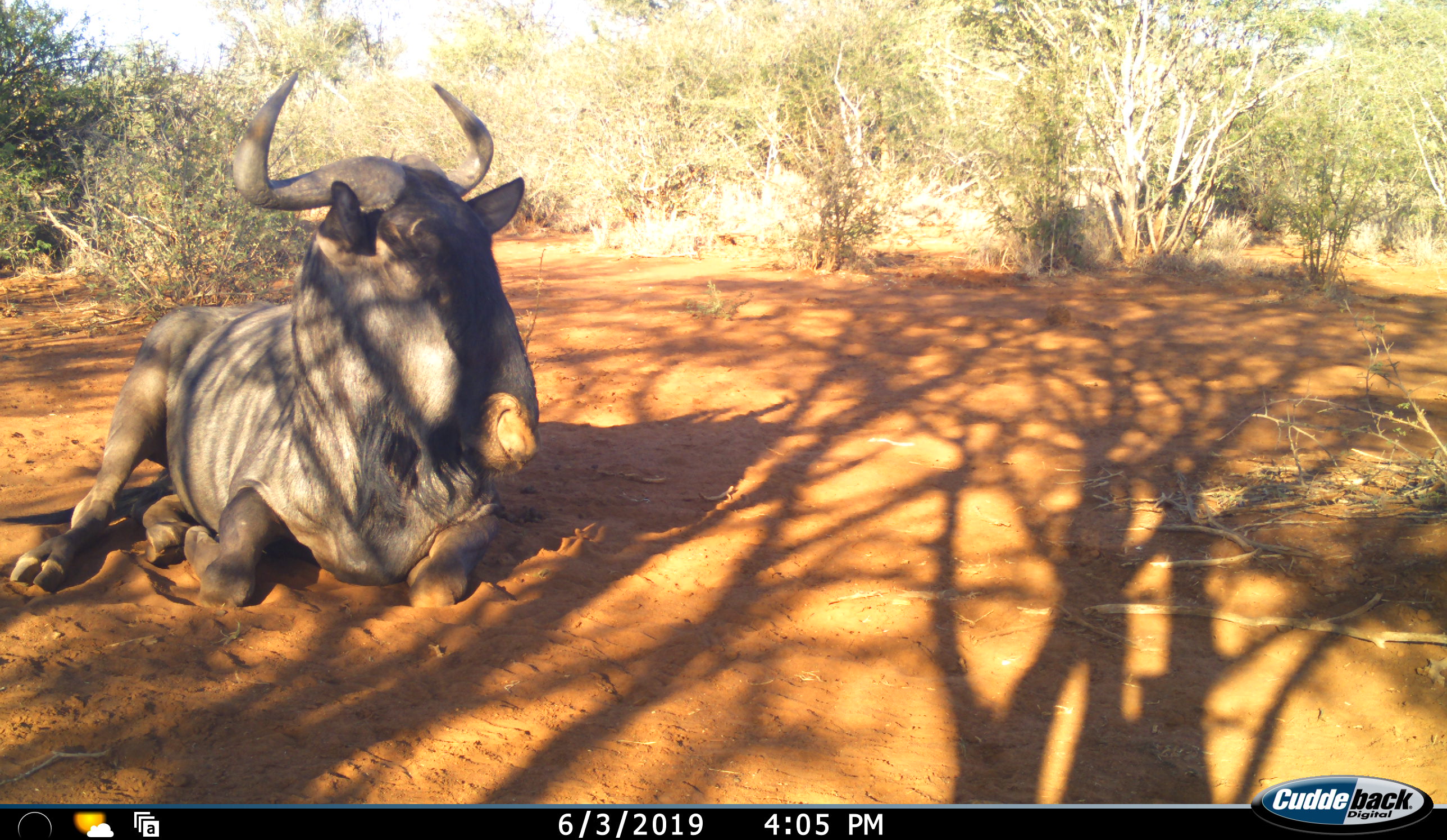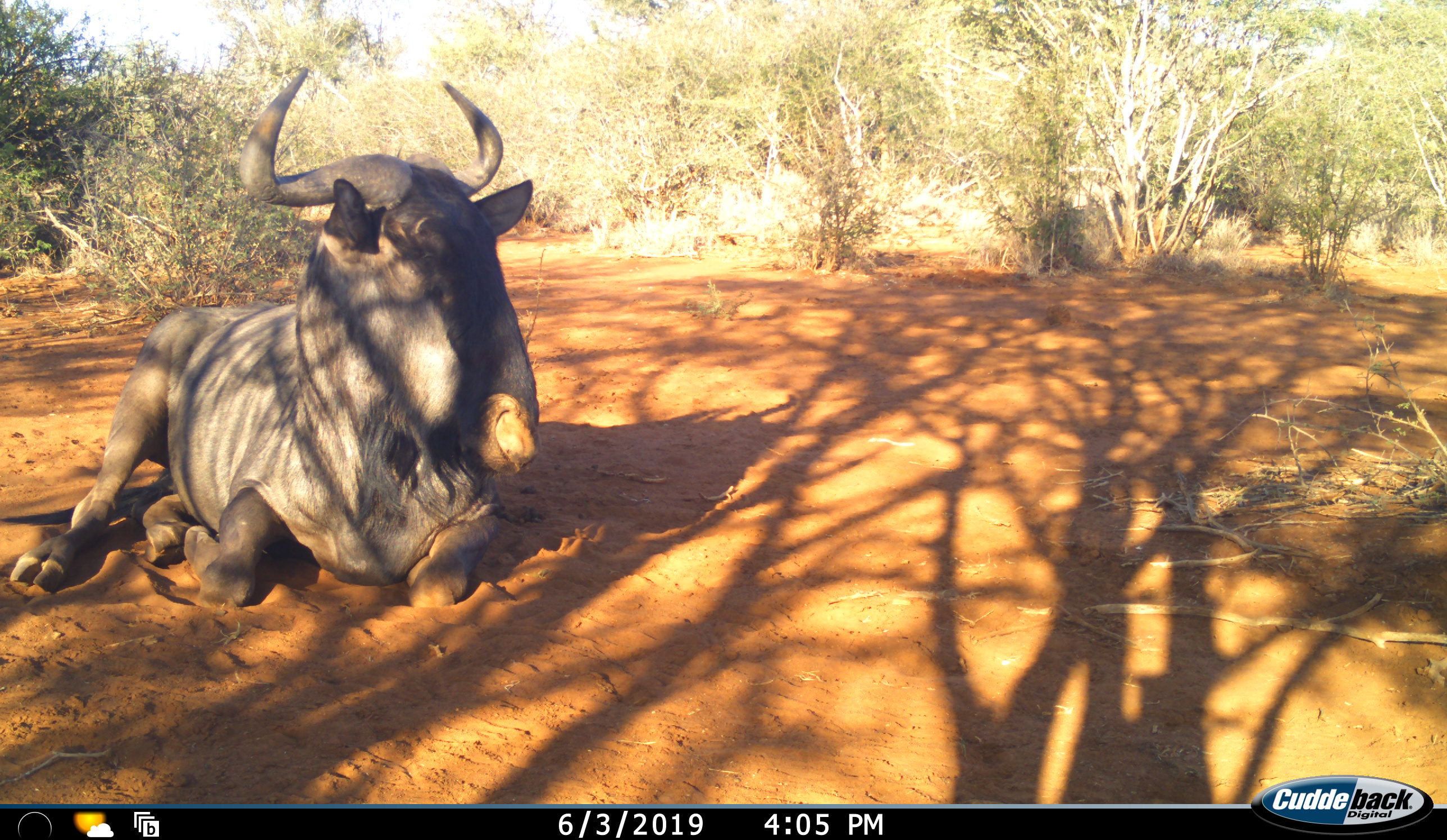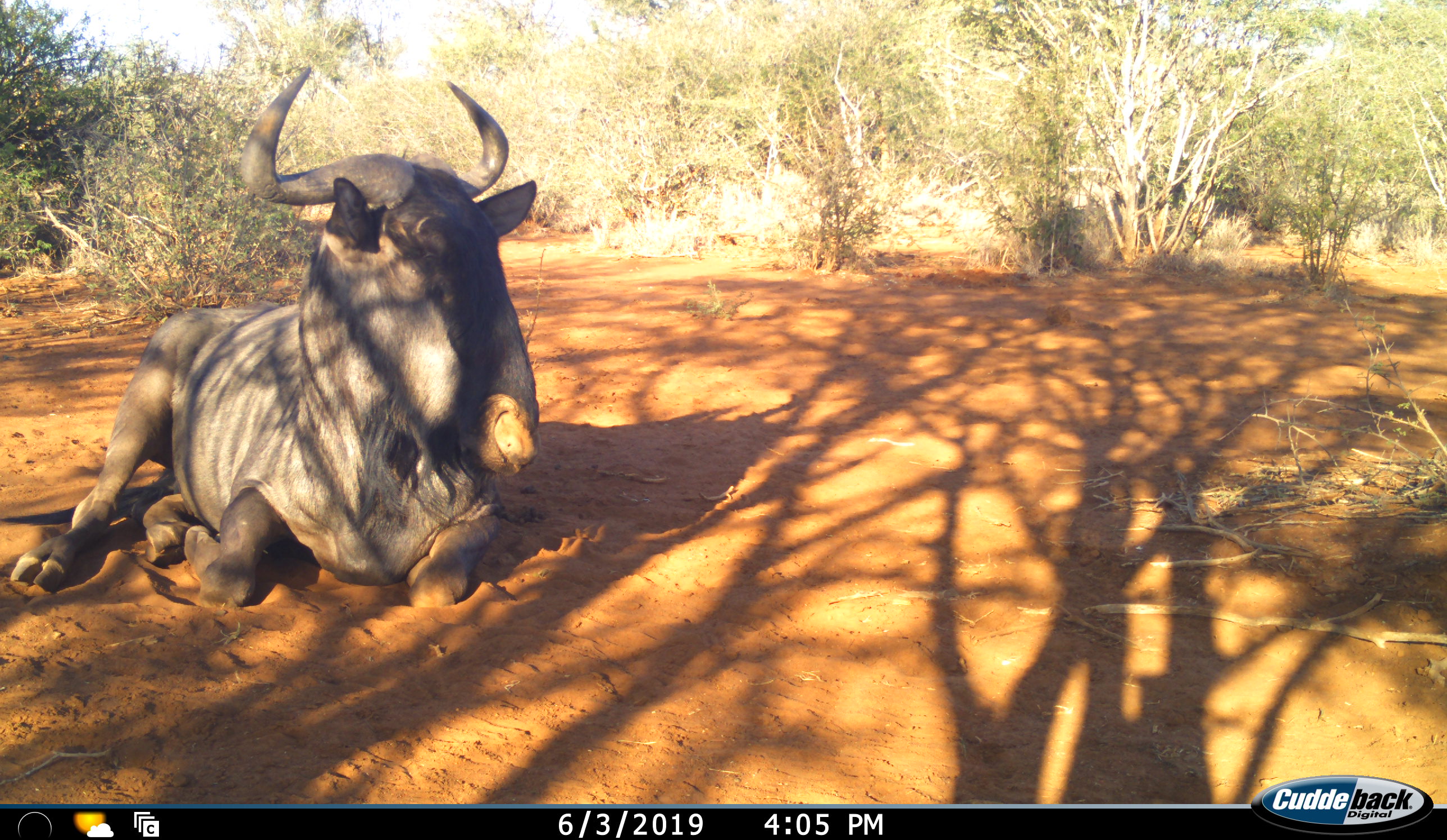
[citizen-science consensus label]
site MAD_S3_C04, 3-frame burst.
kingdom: Animalia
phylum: Chordata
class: Mammalia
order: Artiodactyla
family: Bovidae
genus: Connochaetes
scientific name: Connochaetes taurinus taurinus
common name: blue wildebeest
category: wildebeestblue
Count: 1.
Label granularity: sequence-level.